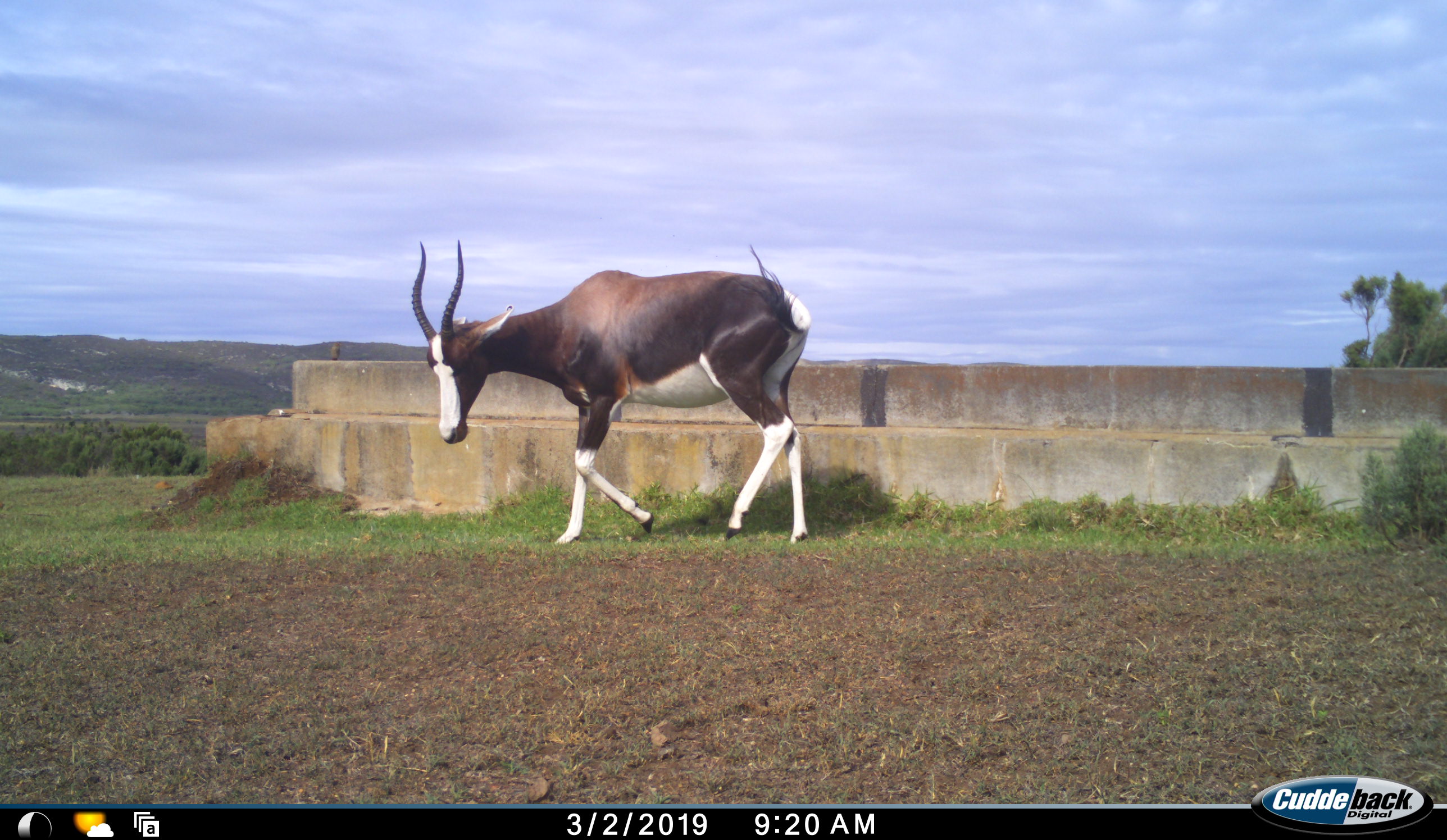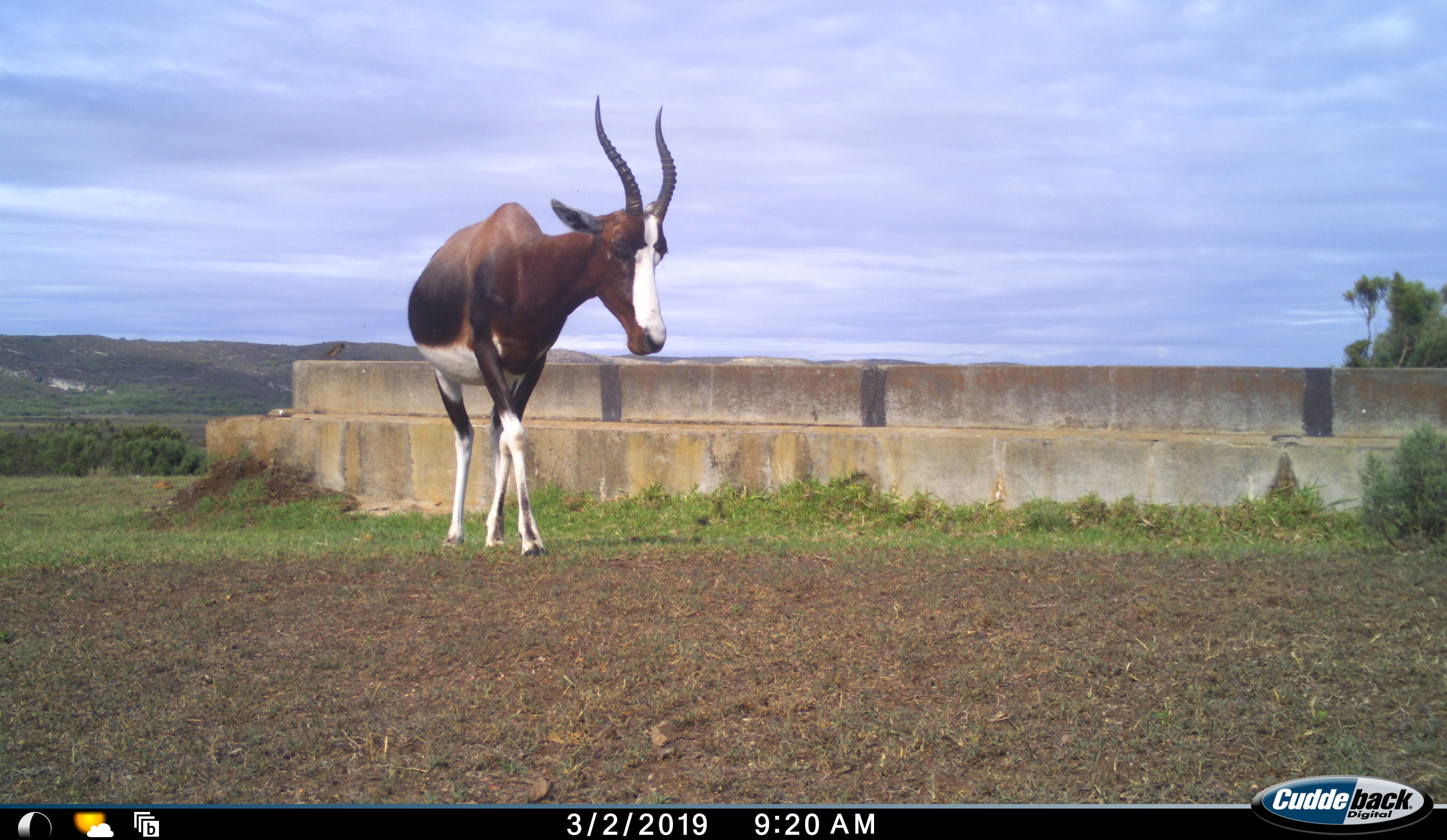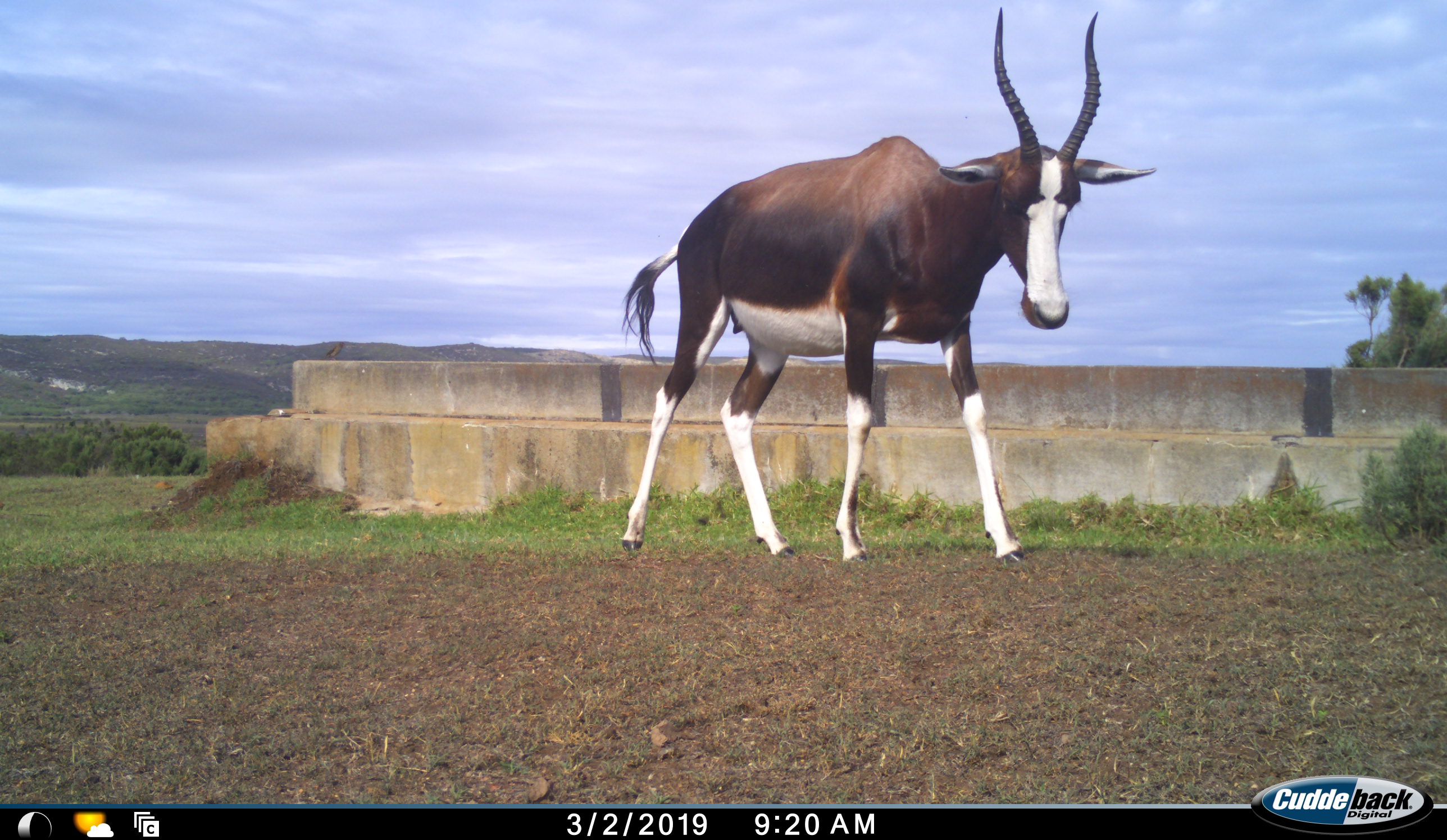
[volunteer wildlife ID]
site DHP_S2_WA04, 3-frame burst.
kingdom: Animalia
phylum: Chordata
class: Mammalia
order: Artiodactyla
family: Bovidae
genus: Damaliscus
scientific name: Damaliscus pygargus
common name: bontebok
Bontebok (Damaliscus pygargus), count 1. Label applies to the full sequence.